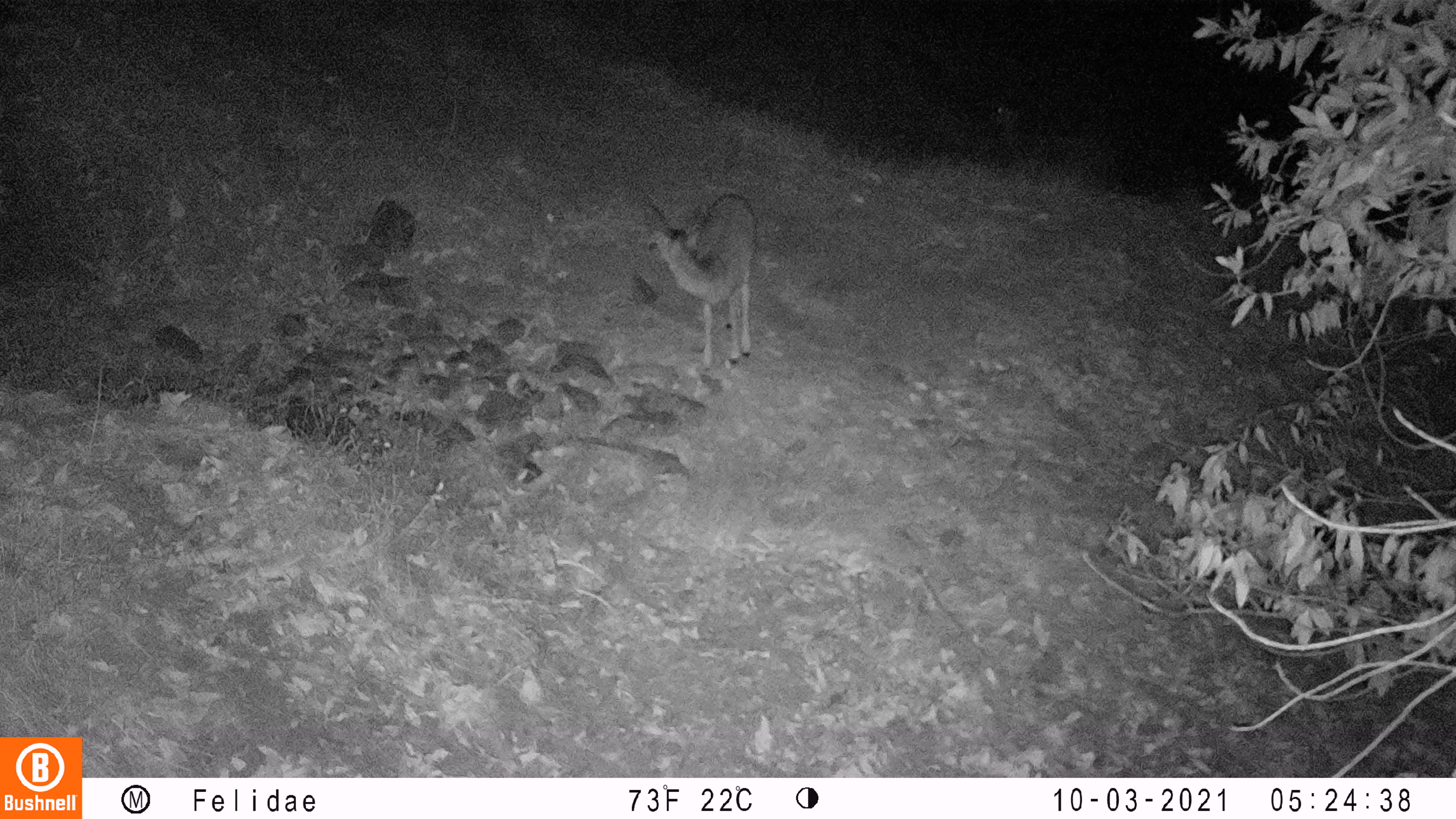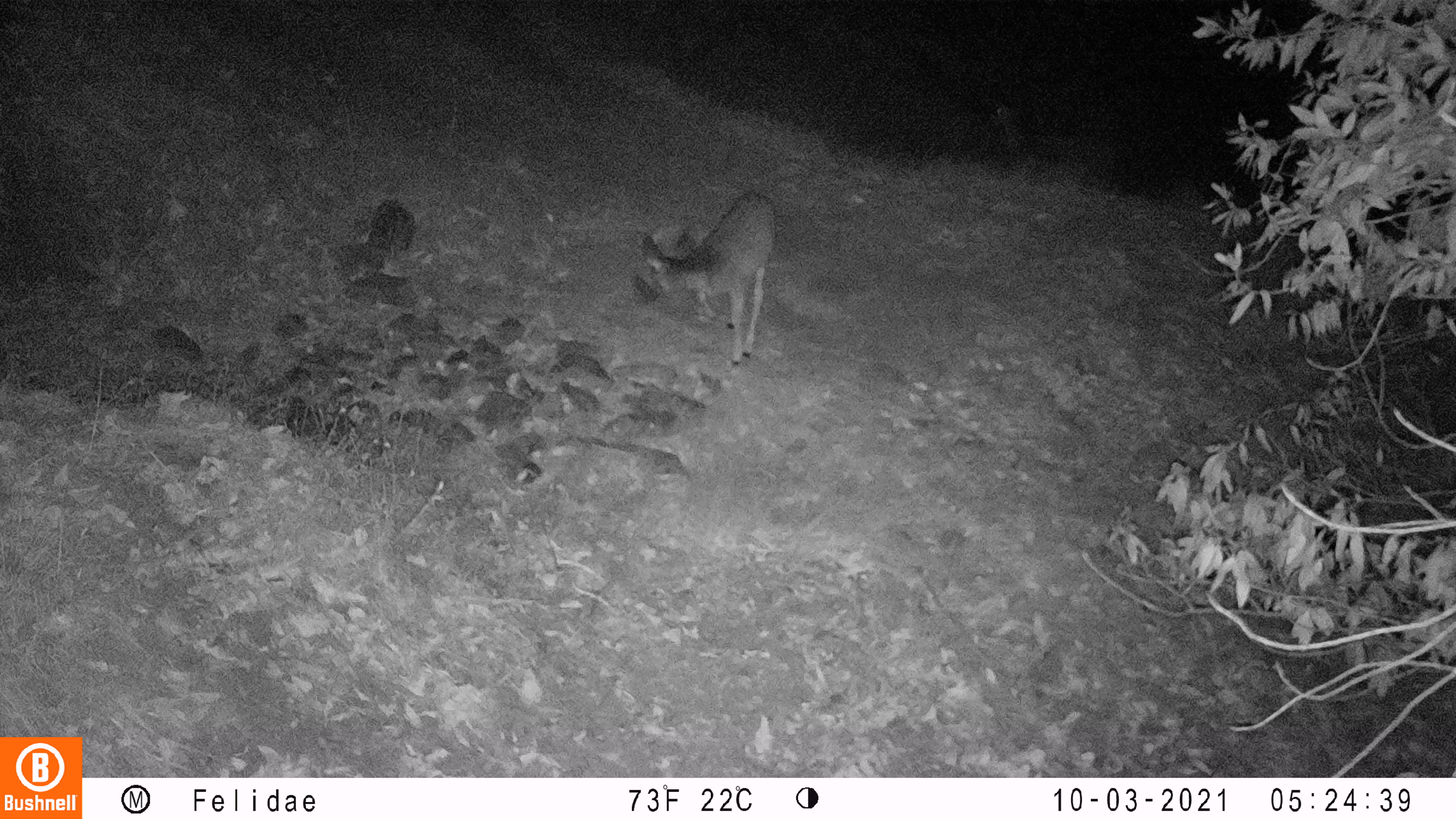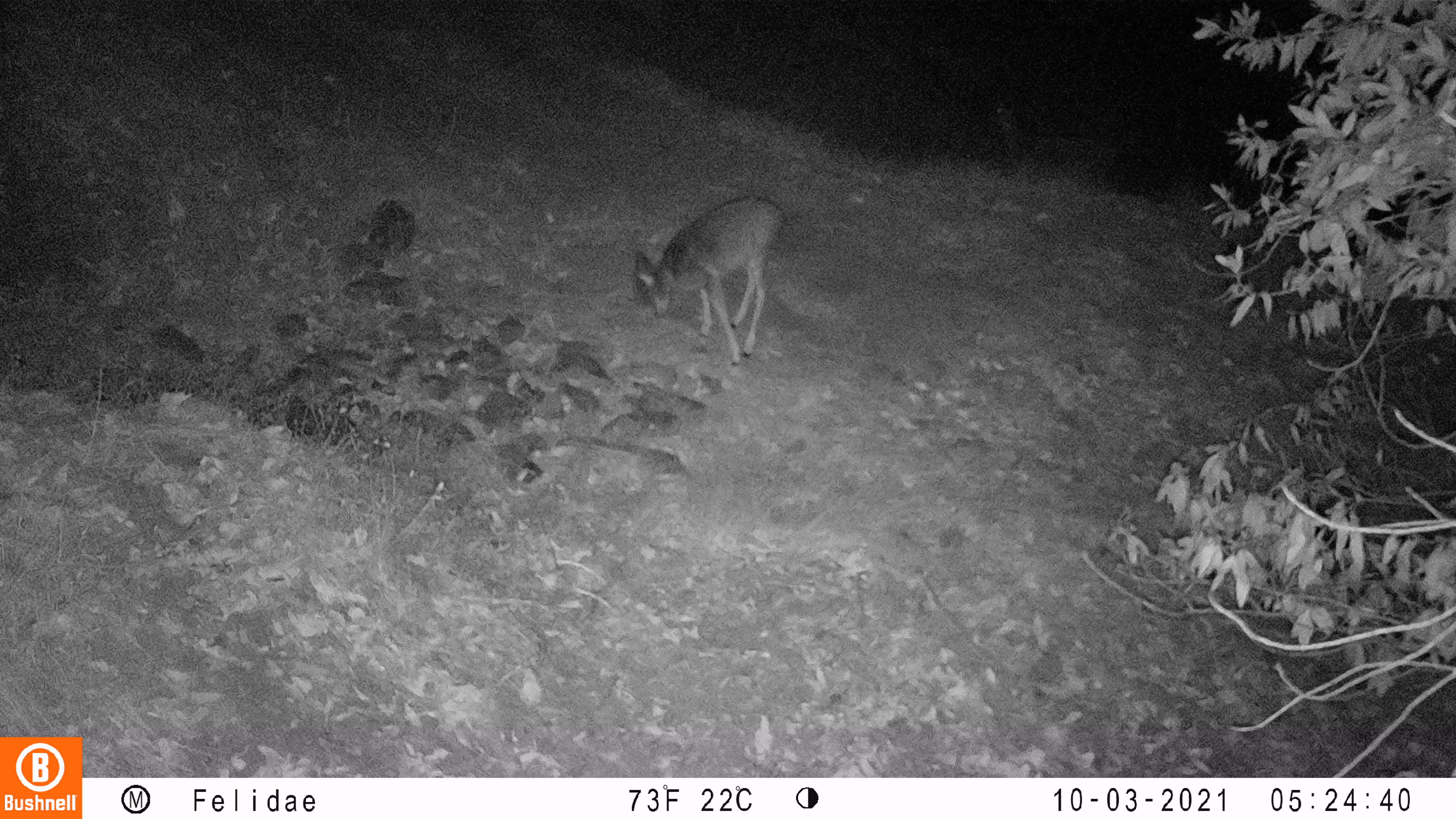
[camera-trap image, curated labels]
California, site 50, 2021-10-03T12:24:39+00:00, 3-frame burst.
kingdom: Animalia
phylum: Chordata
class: Mammalia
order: Artiodactyla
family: Cervidae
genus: Odocoileus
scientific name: Odocoileus hemionus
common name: mule deer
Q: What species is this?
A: Mule deer (Odocoileus hemionus).